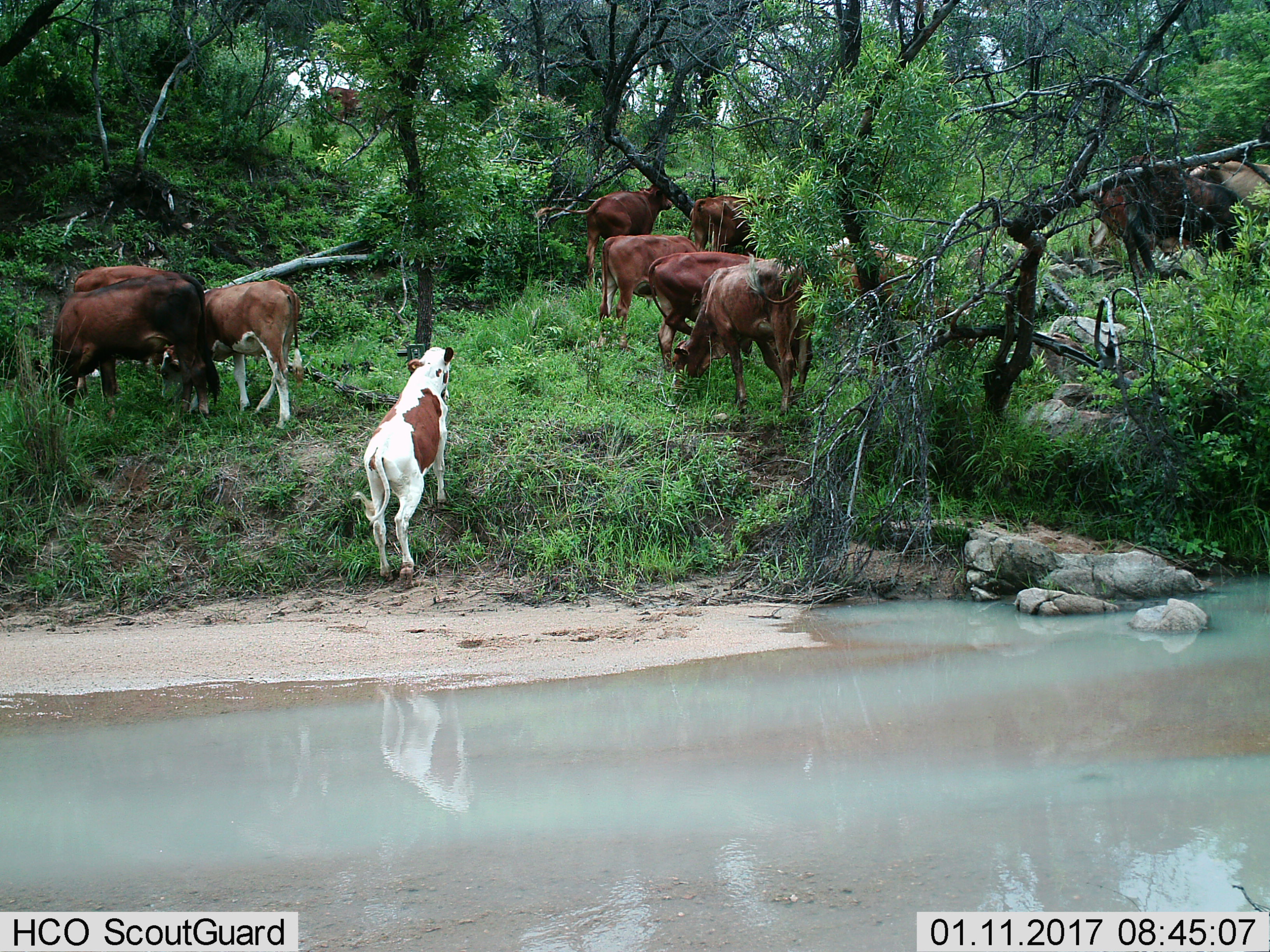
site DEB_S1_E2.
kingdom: Animalia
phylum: Chordata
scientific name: Vertebrata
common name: domestic animal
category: domesticanimal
Domesticanimal (domestic animal) (Vertebrata), count 11-50. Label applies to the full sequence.